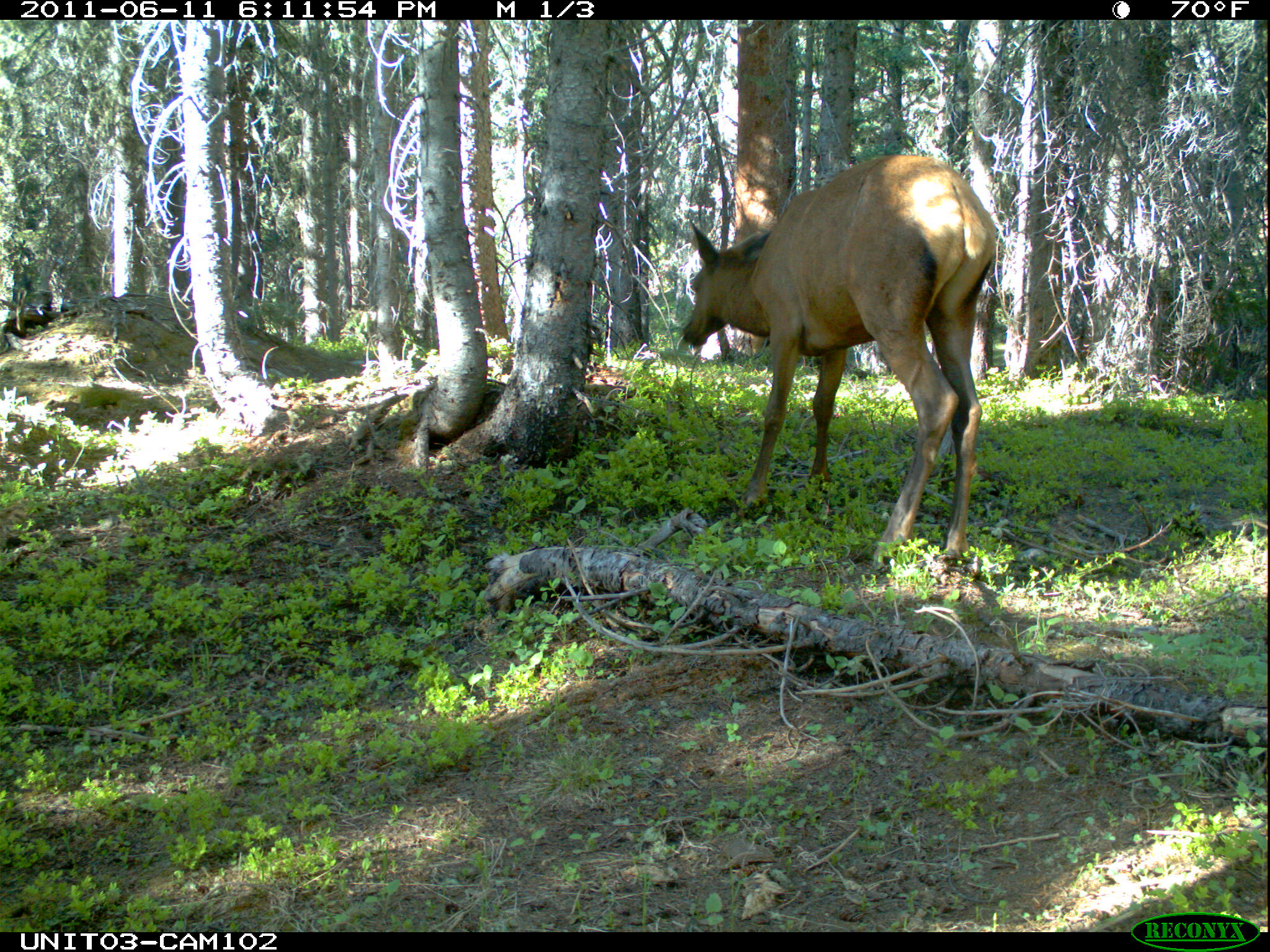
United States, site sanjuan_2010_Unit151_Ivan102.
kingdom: Animalia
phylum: Chordata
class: Mammalia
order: Artiodactyla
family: Cervidae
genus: Cervus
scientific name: Cervus elaphus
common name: red deer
Cervus elaphus (red deer).